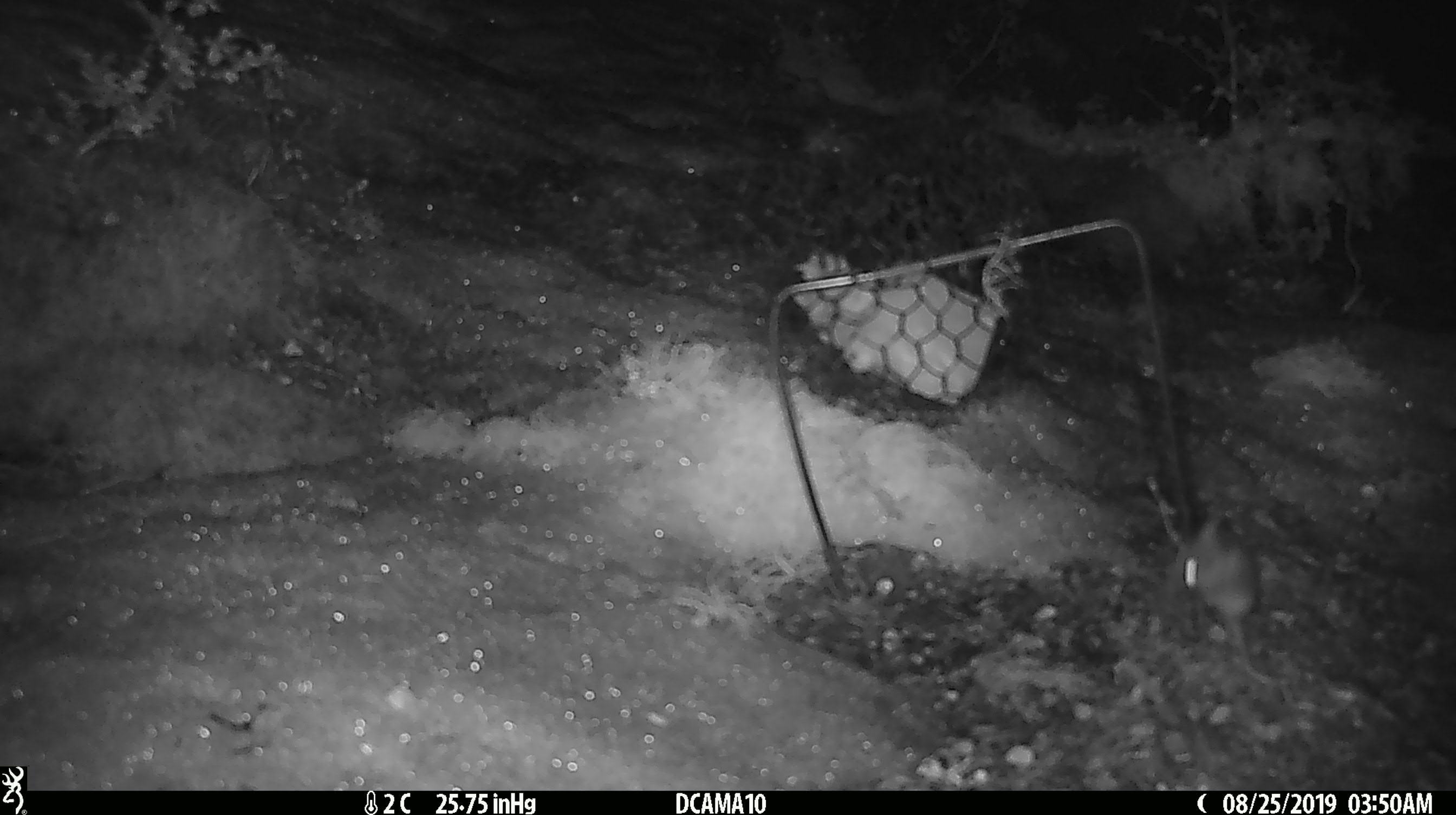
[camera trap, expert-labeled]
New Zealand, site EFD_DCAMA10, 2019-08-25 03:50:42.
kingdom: Animalia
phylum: Chordata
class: Mammalia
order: Rodentia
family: Muridae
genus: Mus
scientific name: Mus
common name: mouse